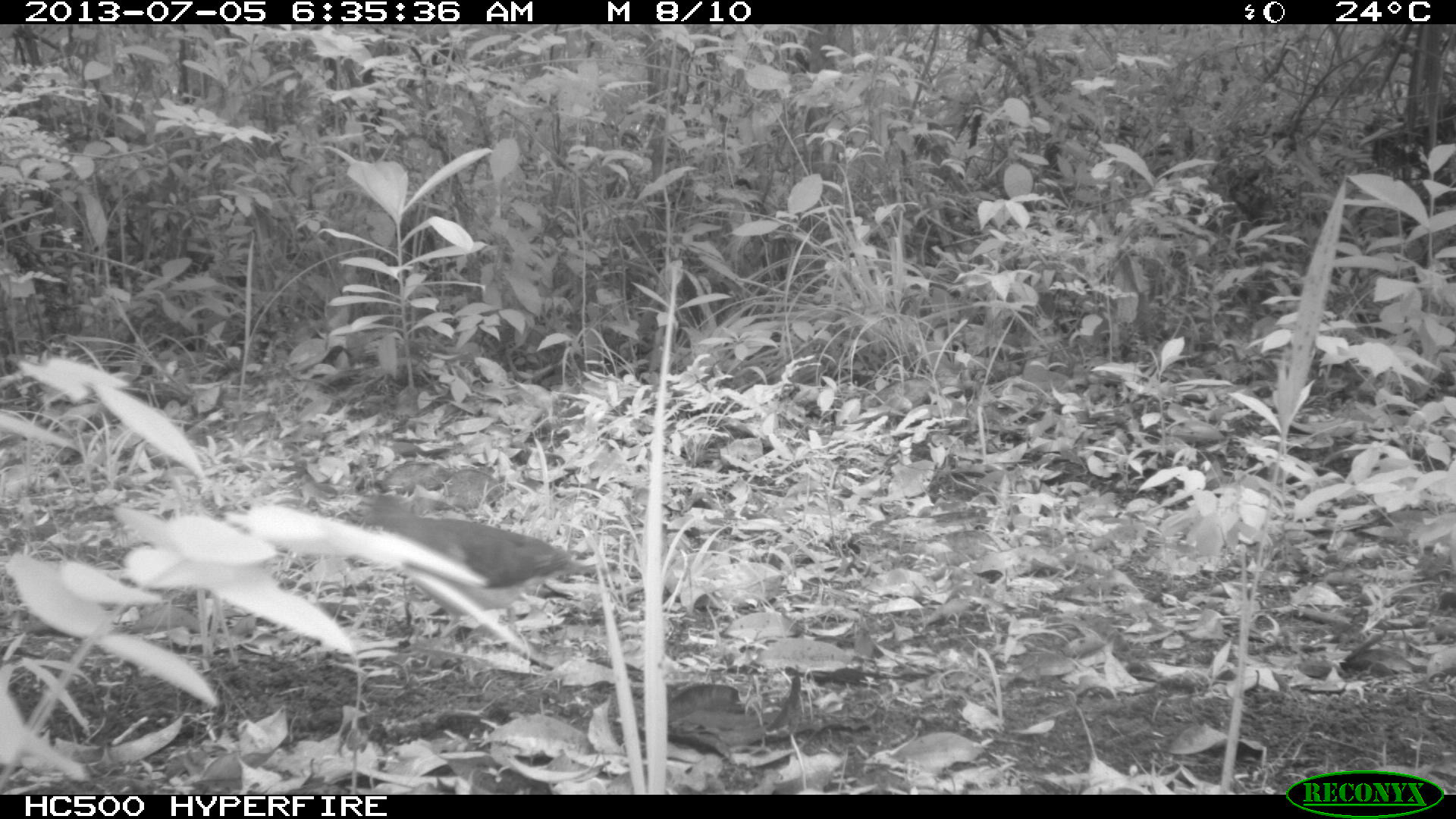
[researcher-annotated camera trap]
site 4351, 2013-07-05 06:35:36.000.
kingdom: Animalia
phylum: Chordata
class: Aves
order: Columbiformes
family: Columbidae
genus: Leptotila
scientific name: Leptotila plumbeiceps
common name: gray-headed dove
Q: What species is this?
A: Leptotila plumbeiceps (gray-headed dove).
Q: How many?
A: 1.